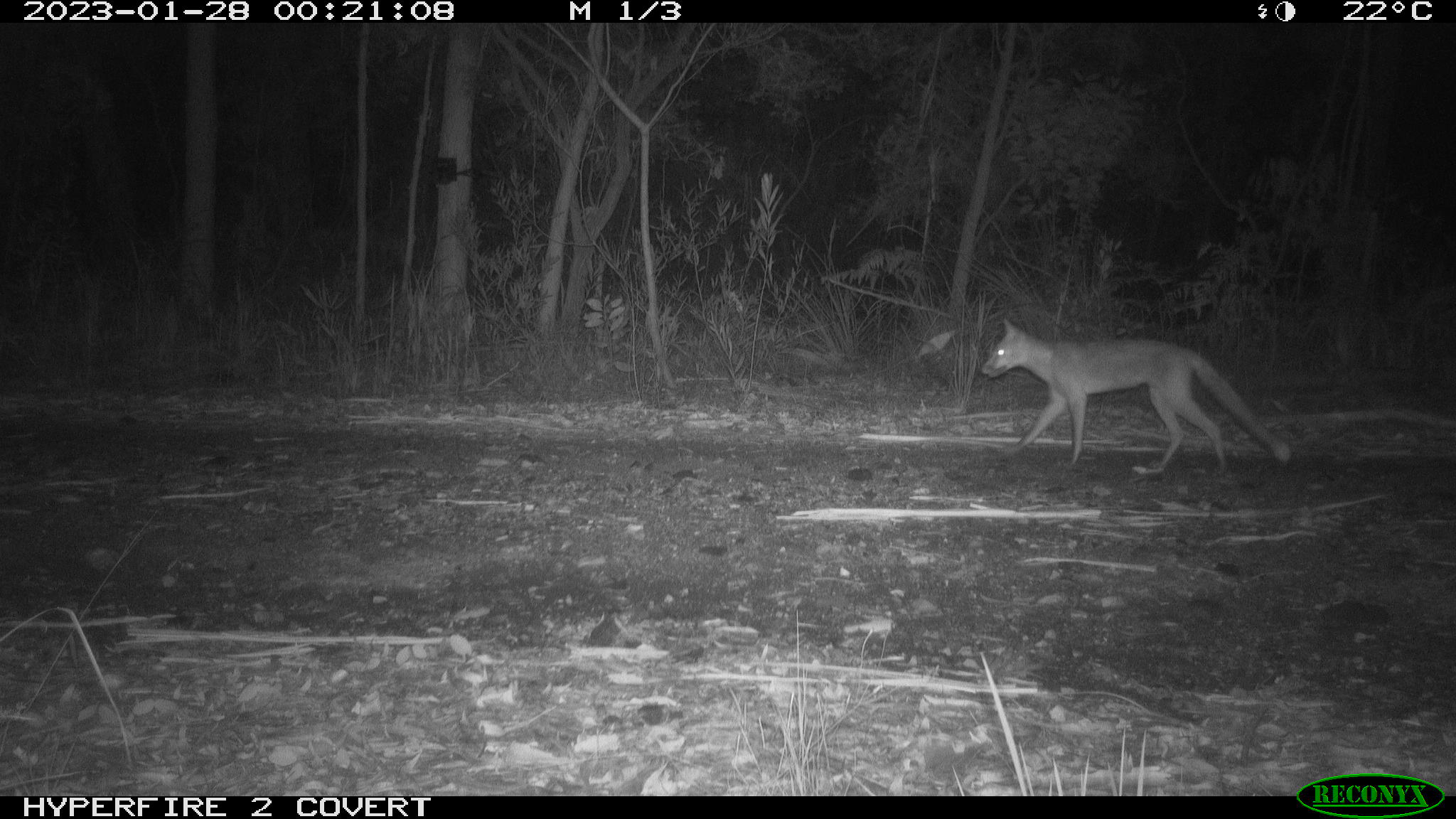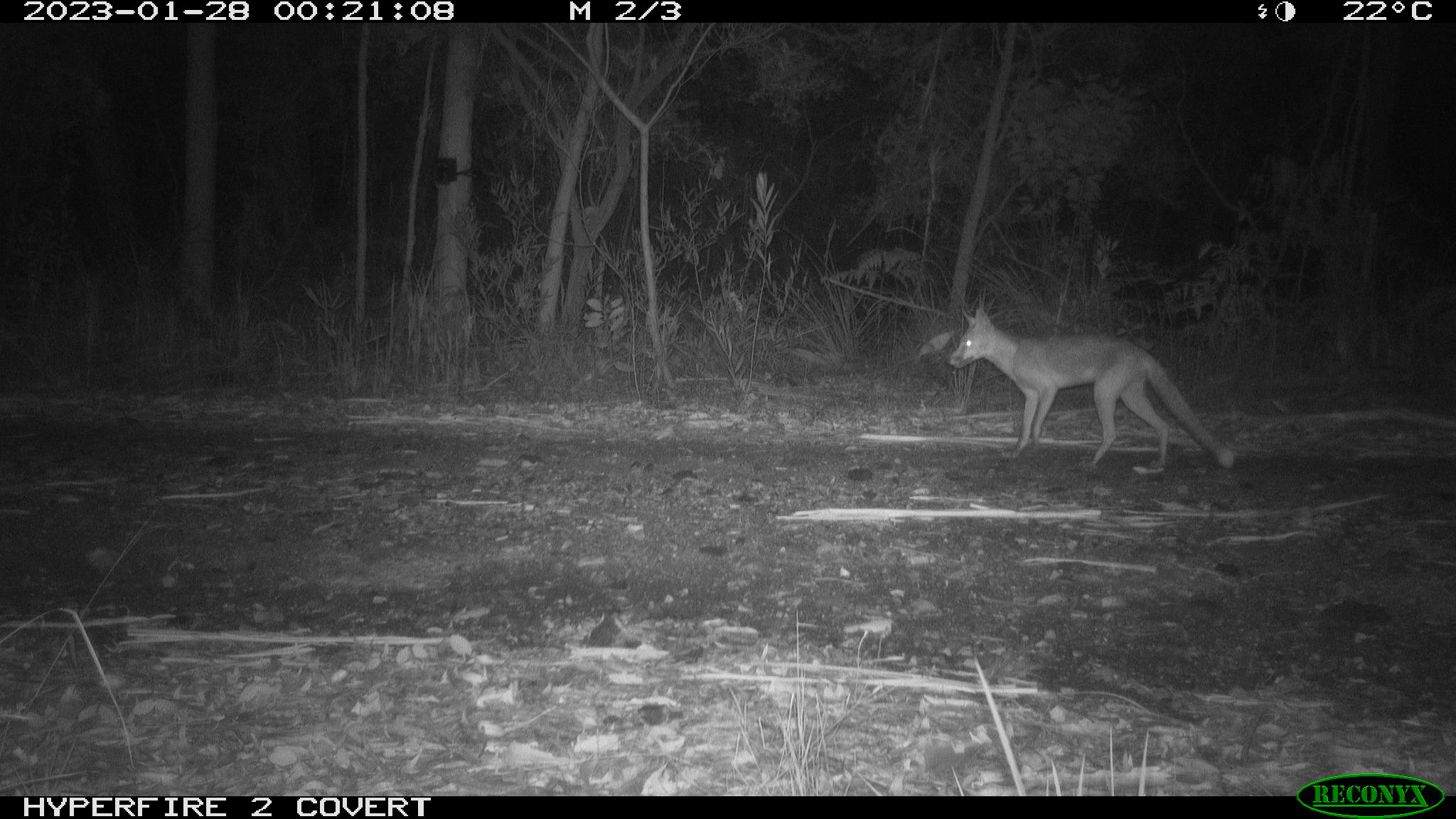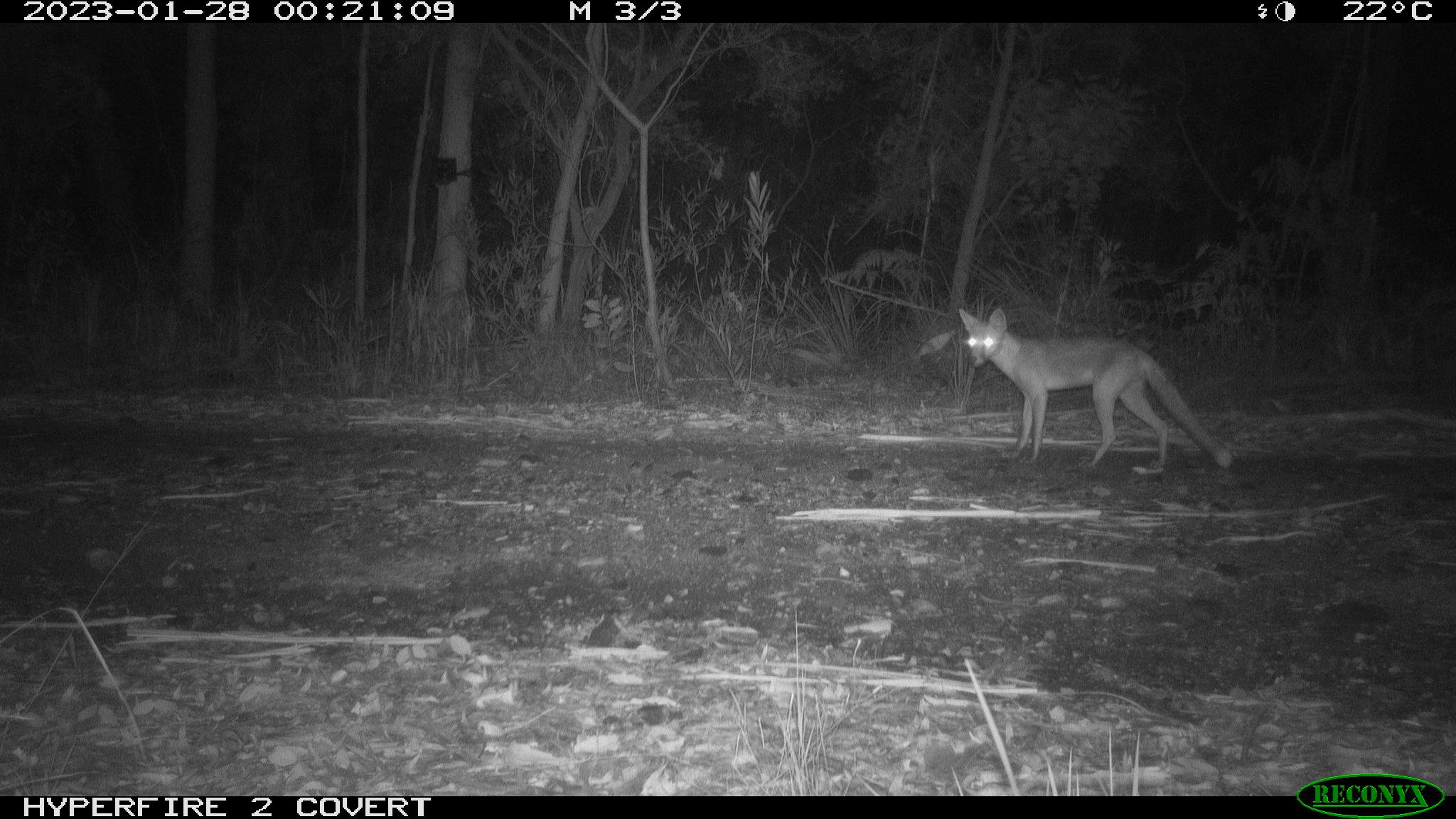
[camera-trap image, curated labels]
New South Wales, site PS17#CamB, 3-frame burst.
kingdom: Animalia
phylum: Chordata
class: Mammalia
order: Carnivora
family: Canidae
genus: Vulpes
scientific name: Vulpes vulpes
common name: red fox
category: fox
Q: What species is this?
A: Fox (red fox) (Vulpes vulpes).